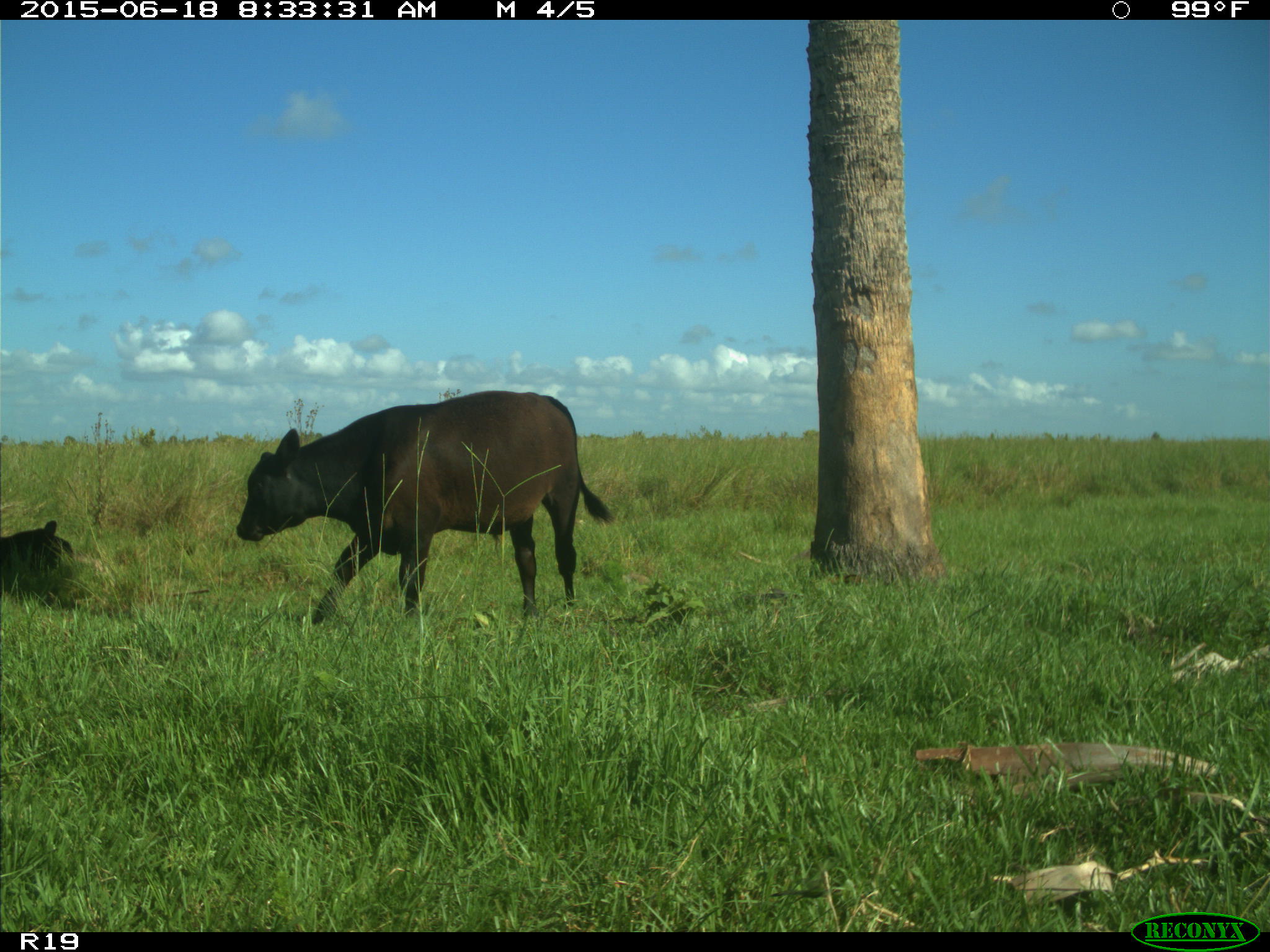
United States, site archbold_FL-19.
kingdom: Animalia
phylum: Chordata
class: Mammalia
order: Artiodactyla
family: Bovidae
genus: Bos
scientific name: Bos taurus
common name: domestic cow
Bos taurus (domestic cow).